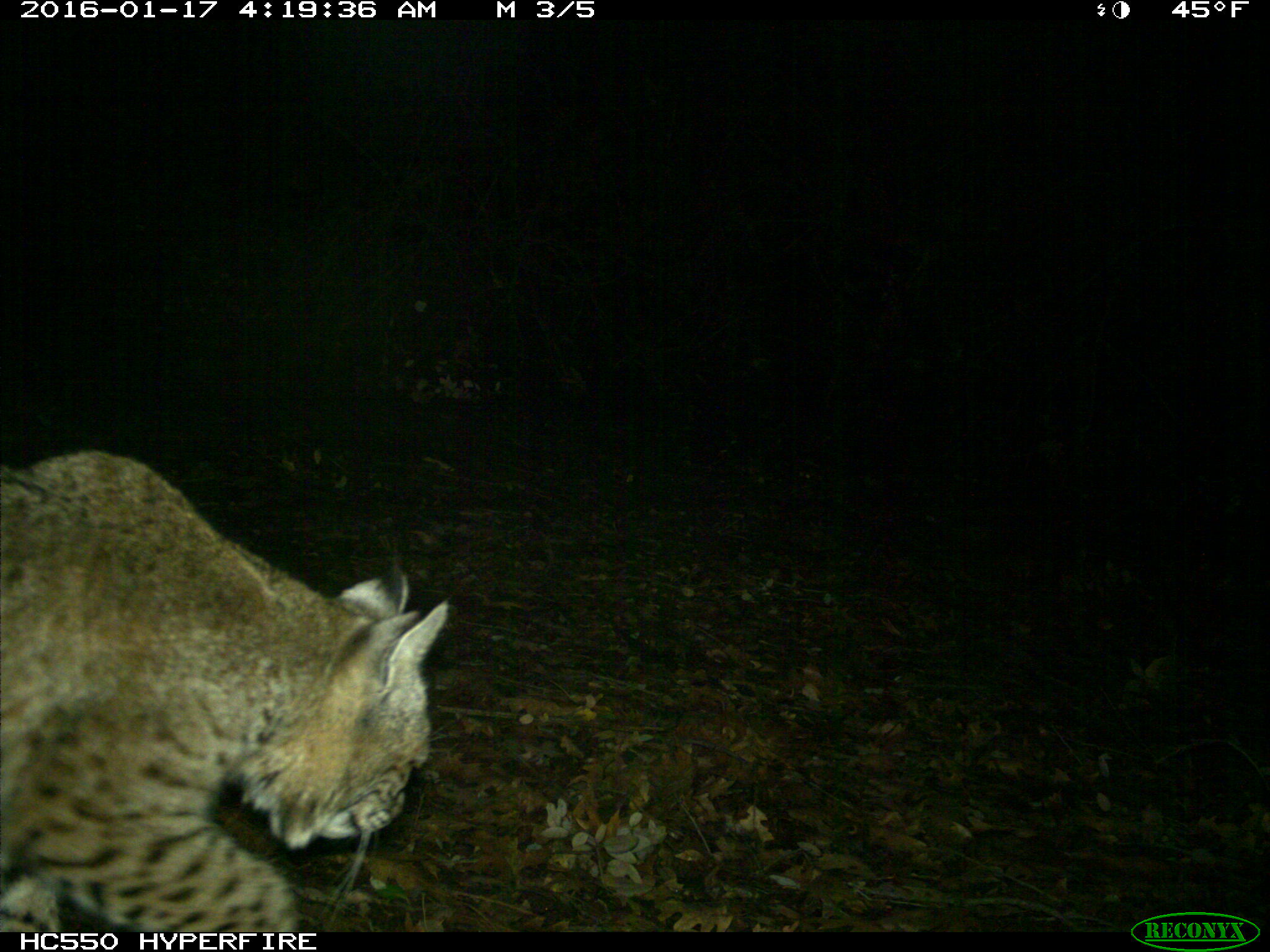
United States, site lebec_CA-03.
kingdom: Animalia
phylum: Chordata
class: Mammalia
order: Carnivora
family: Felidae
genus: Lynx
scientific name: Lynx rufus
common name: bobcat